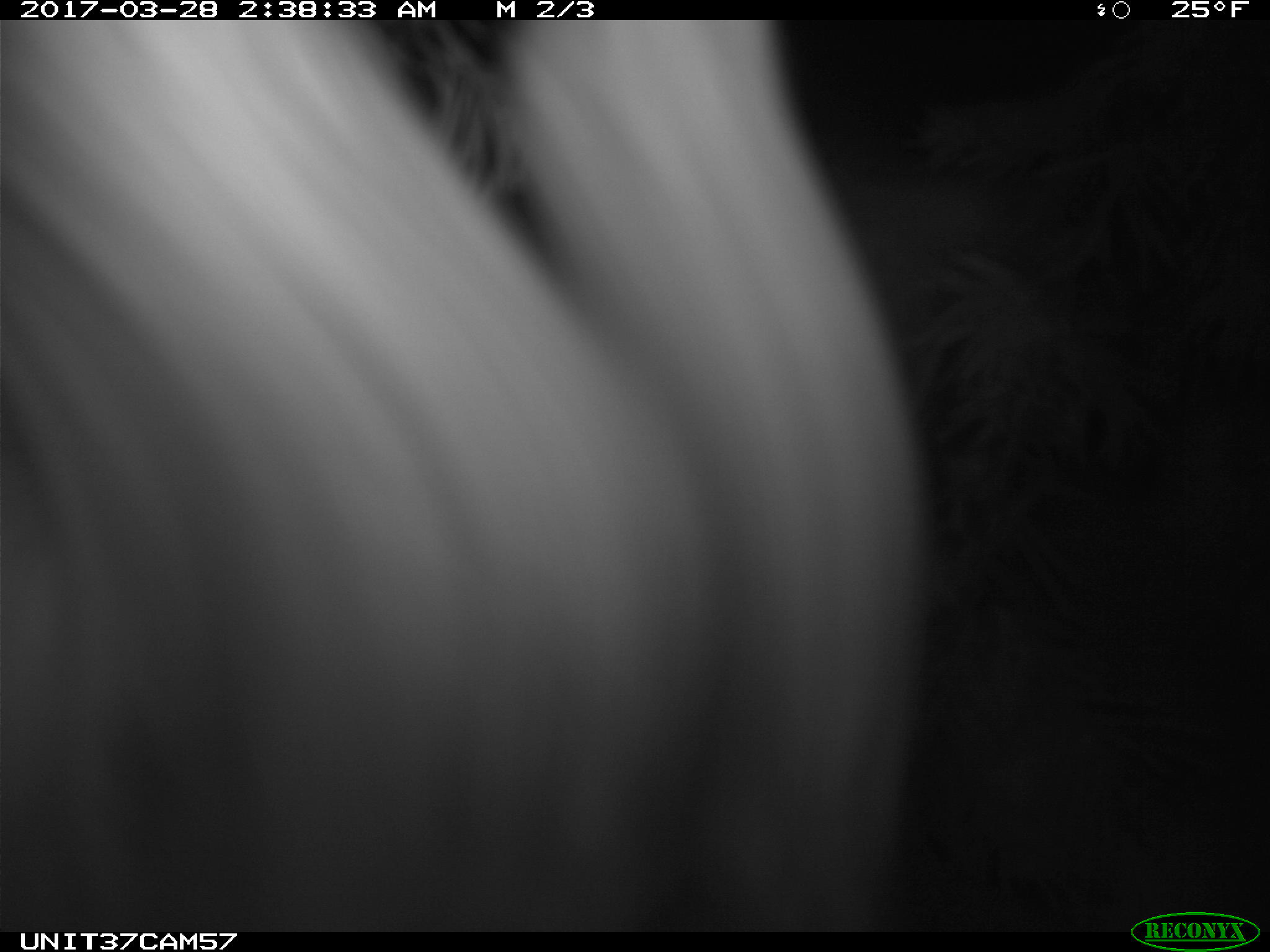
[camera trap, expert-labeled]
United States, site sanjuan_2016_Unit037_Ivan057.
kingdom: Animalia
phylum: Chordata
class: Mammalia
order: Lagomorpha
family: Leporidae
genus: Lepus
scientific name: Lepus americanus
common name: snowshoe hare